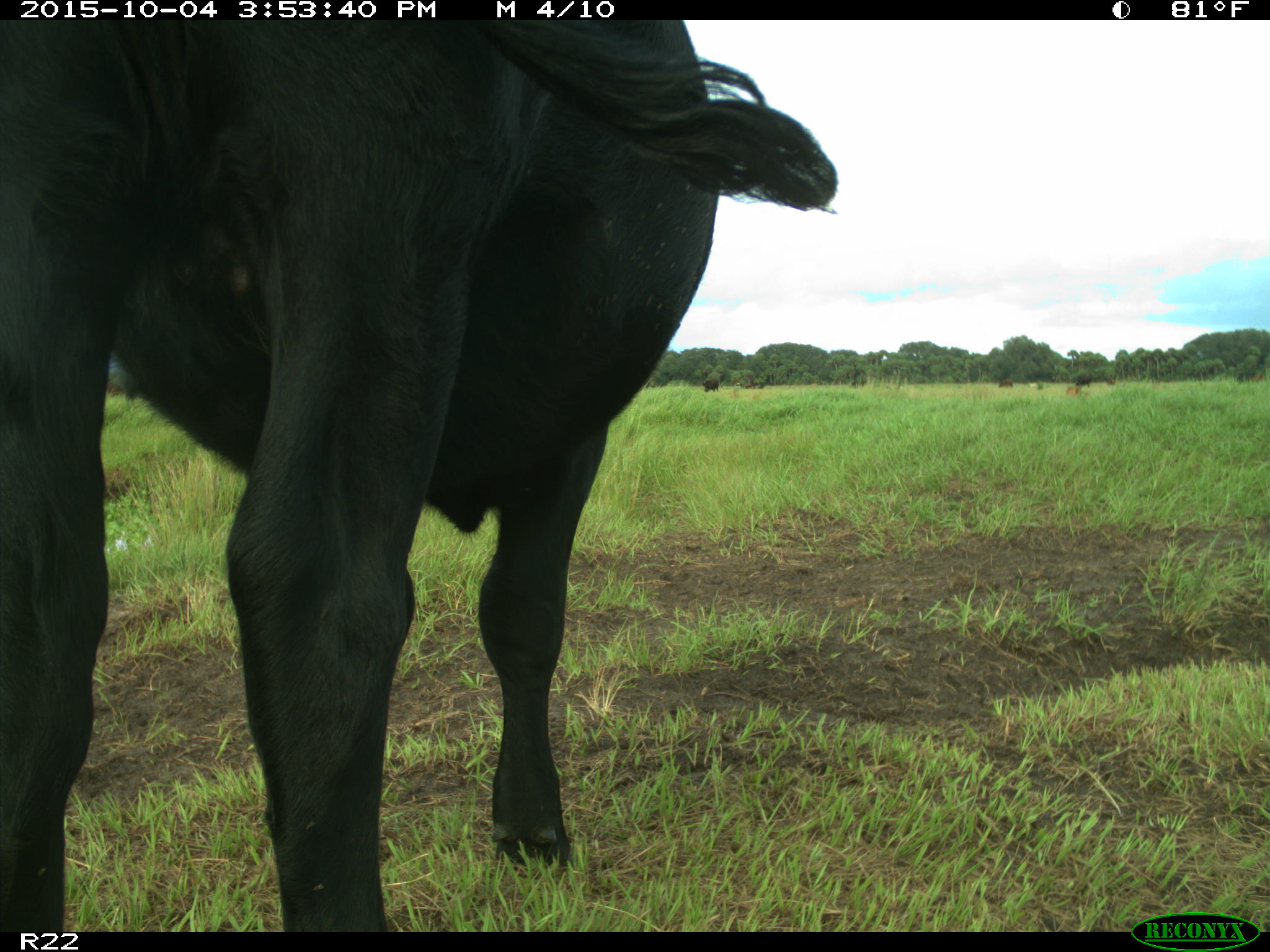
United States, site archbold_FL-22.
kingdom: Animalia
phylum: Chordata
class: Mammalia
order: Artiodactyla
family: Bovidae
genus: Bos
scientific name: Bos taurus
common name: domestic cow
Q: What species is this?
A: Bos taurus (domestic cow).